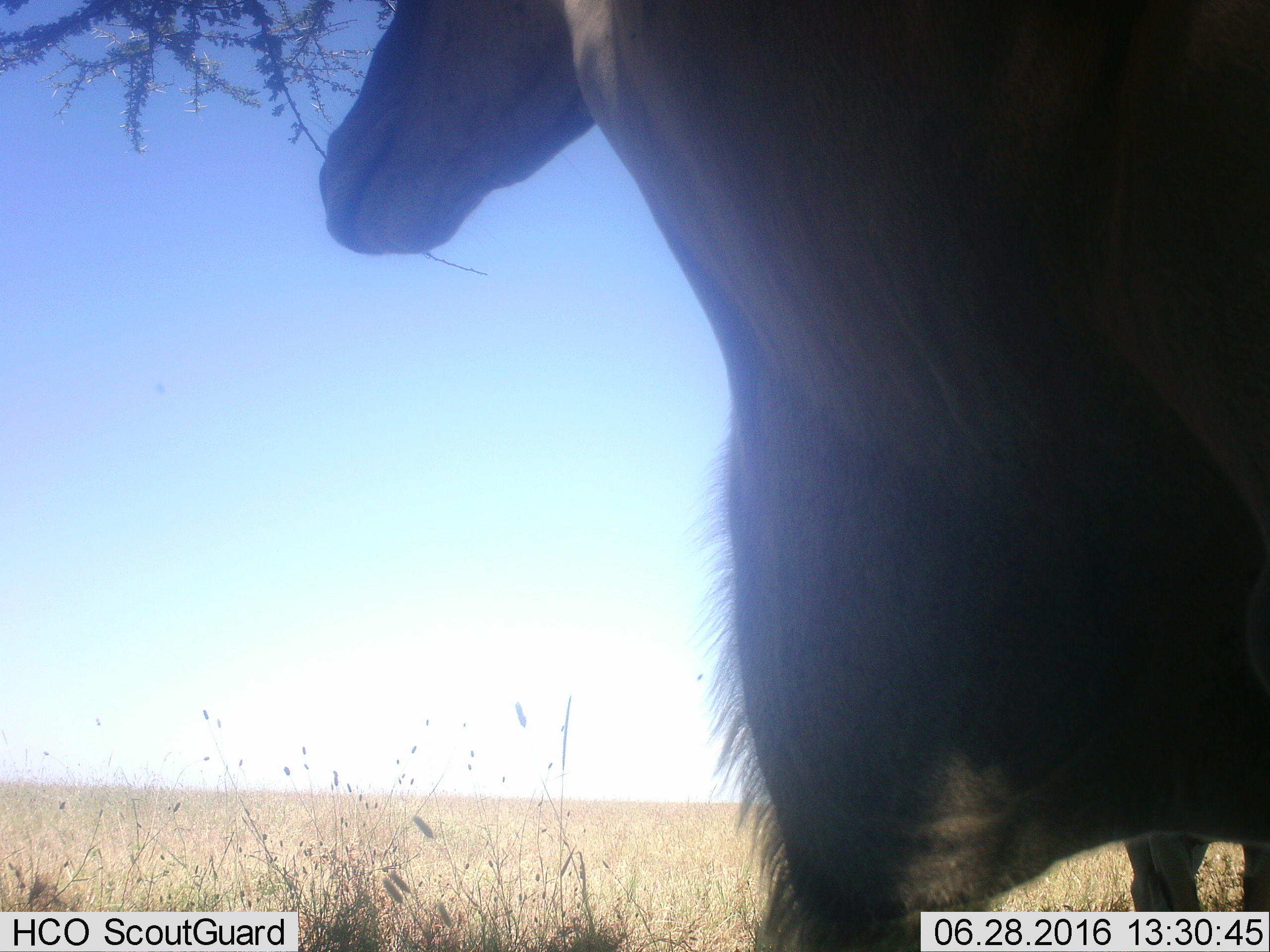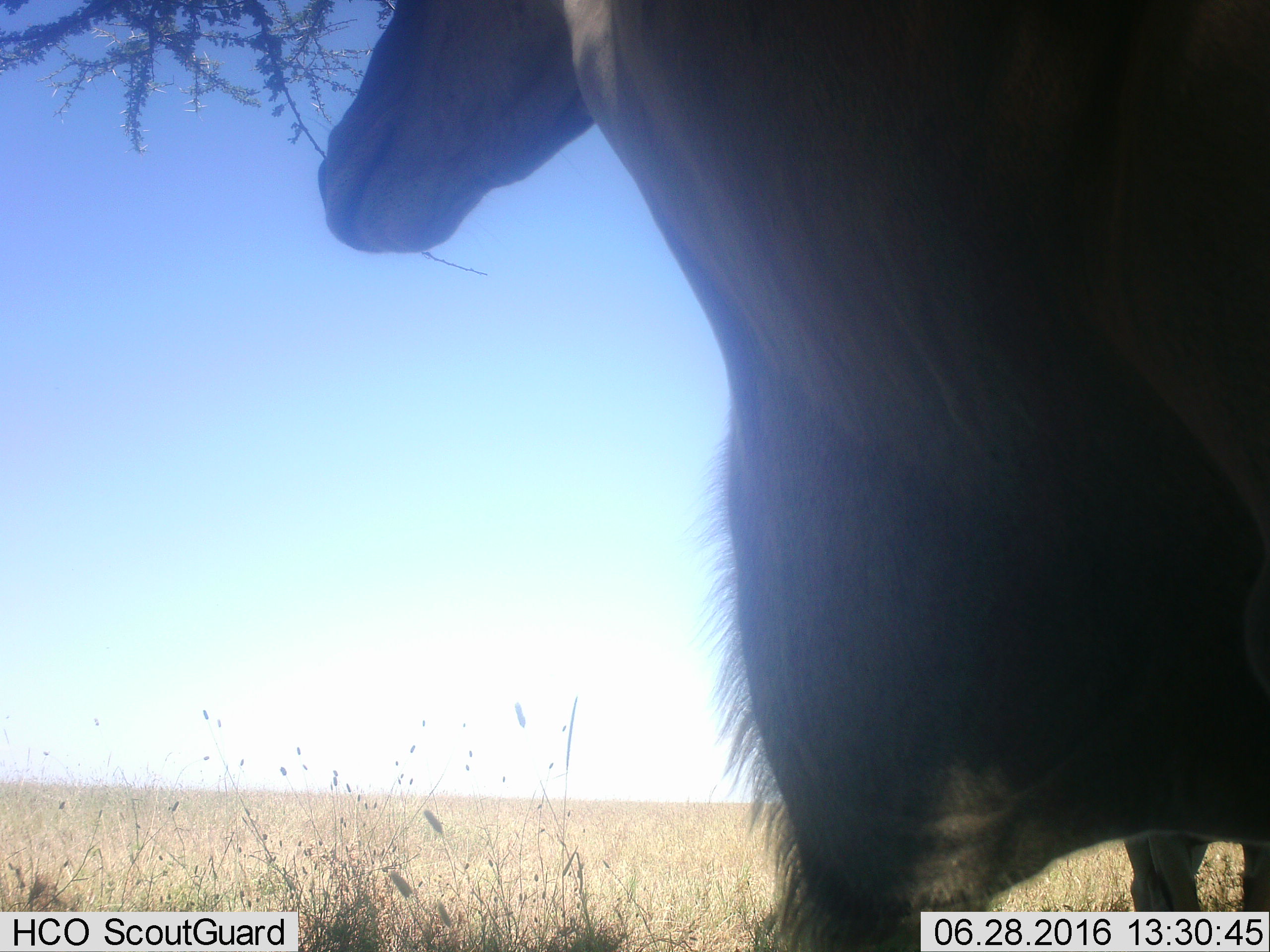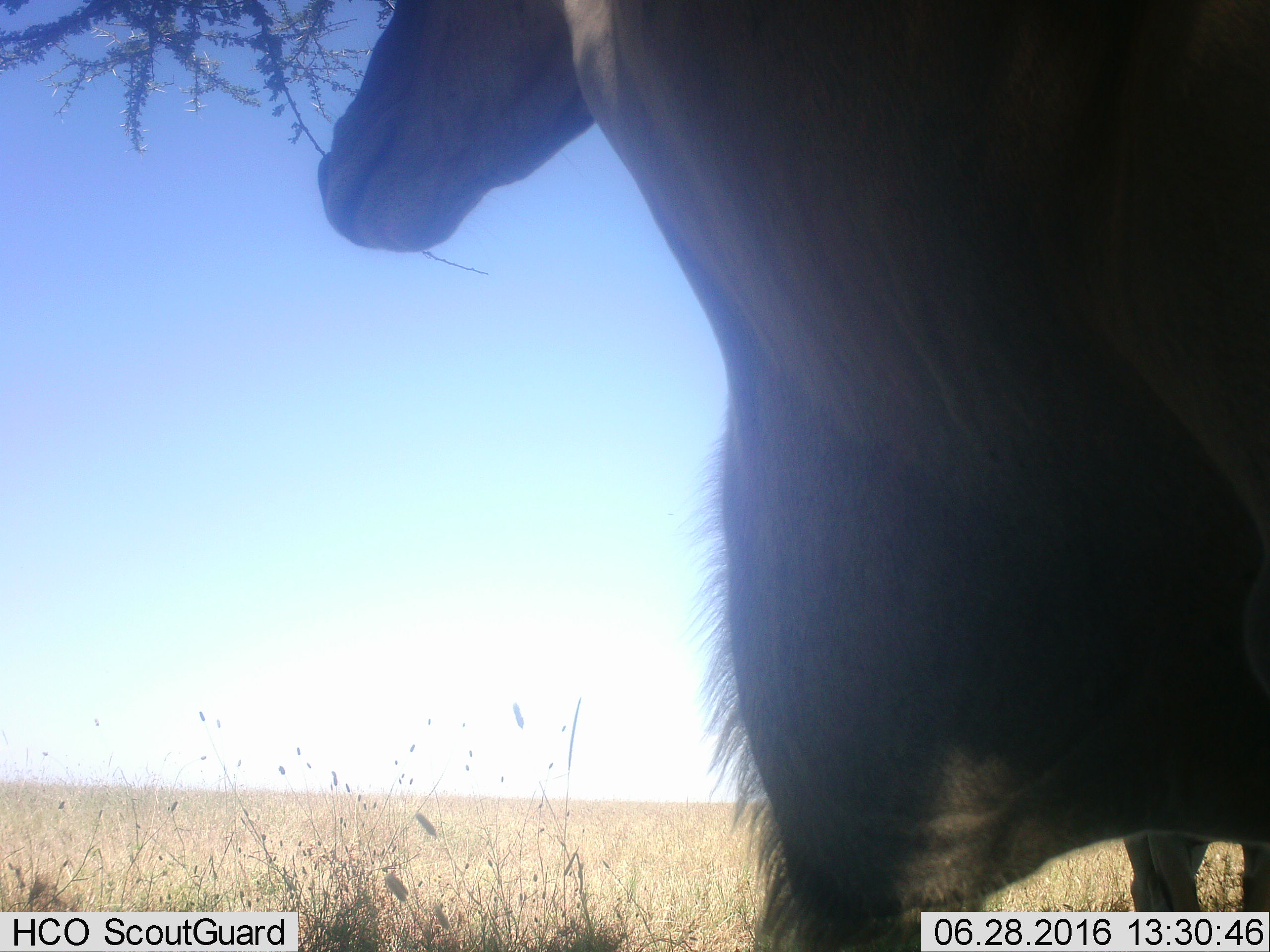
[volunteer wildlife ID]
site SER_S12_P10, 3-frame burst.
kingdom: Animalia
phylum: Chordata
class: Mammalia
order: Artiodactyla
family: Bovidae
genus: Tragelaphus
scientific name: Tragelaphus oryx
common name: eland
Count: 1.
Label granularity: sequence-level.